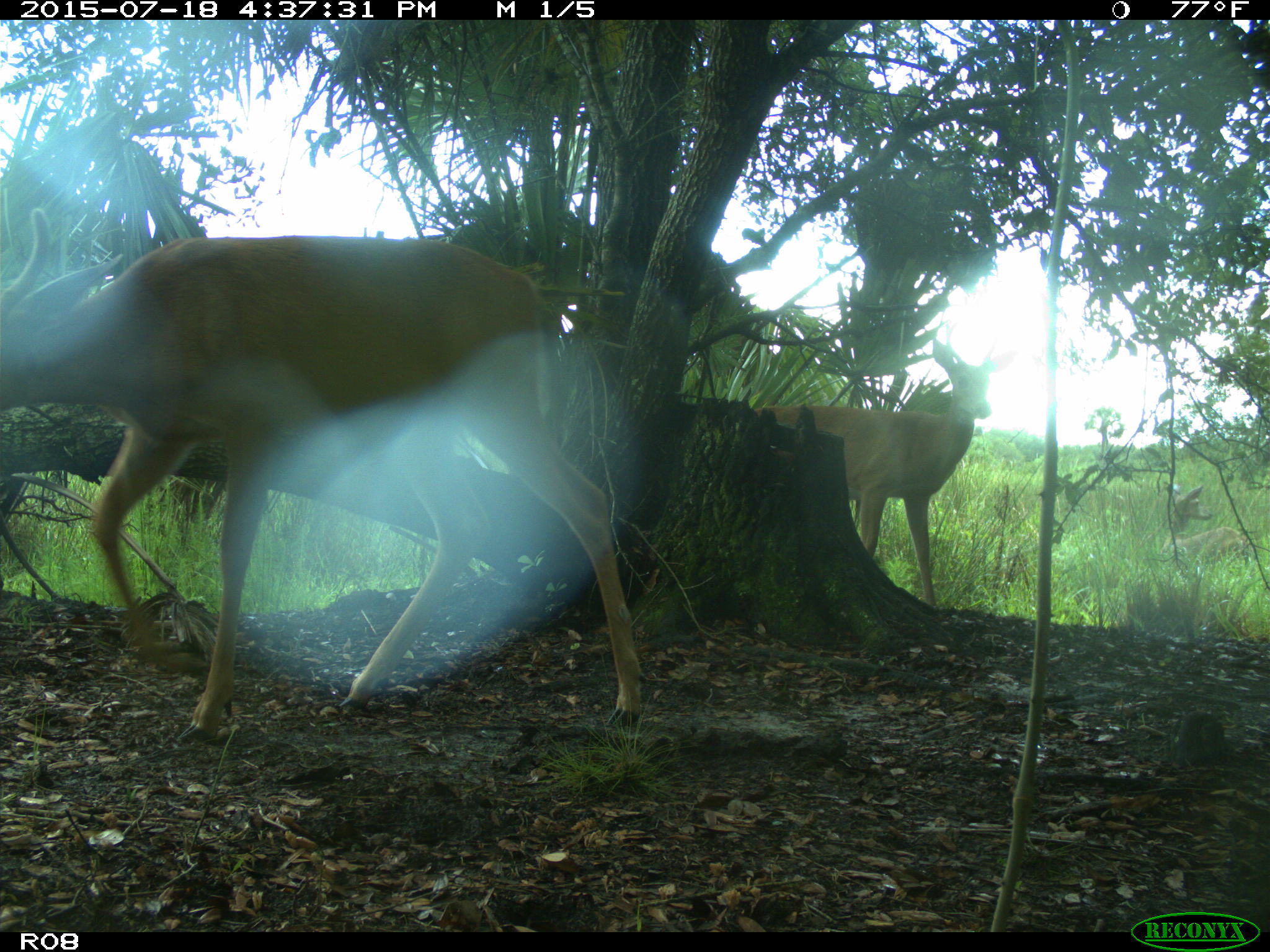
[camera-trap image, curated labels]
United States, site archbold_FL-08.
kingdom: Animalia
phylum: Chordata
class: Mammalia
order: Artiodactyla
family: Cervidae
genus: Odocoileus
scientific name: Odocoileus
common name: deer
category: unidentified deer